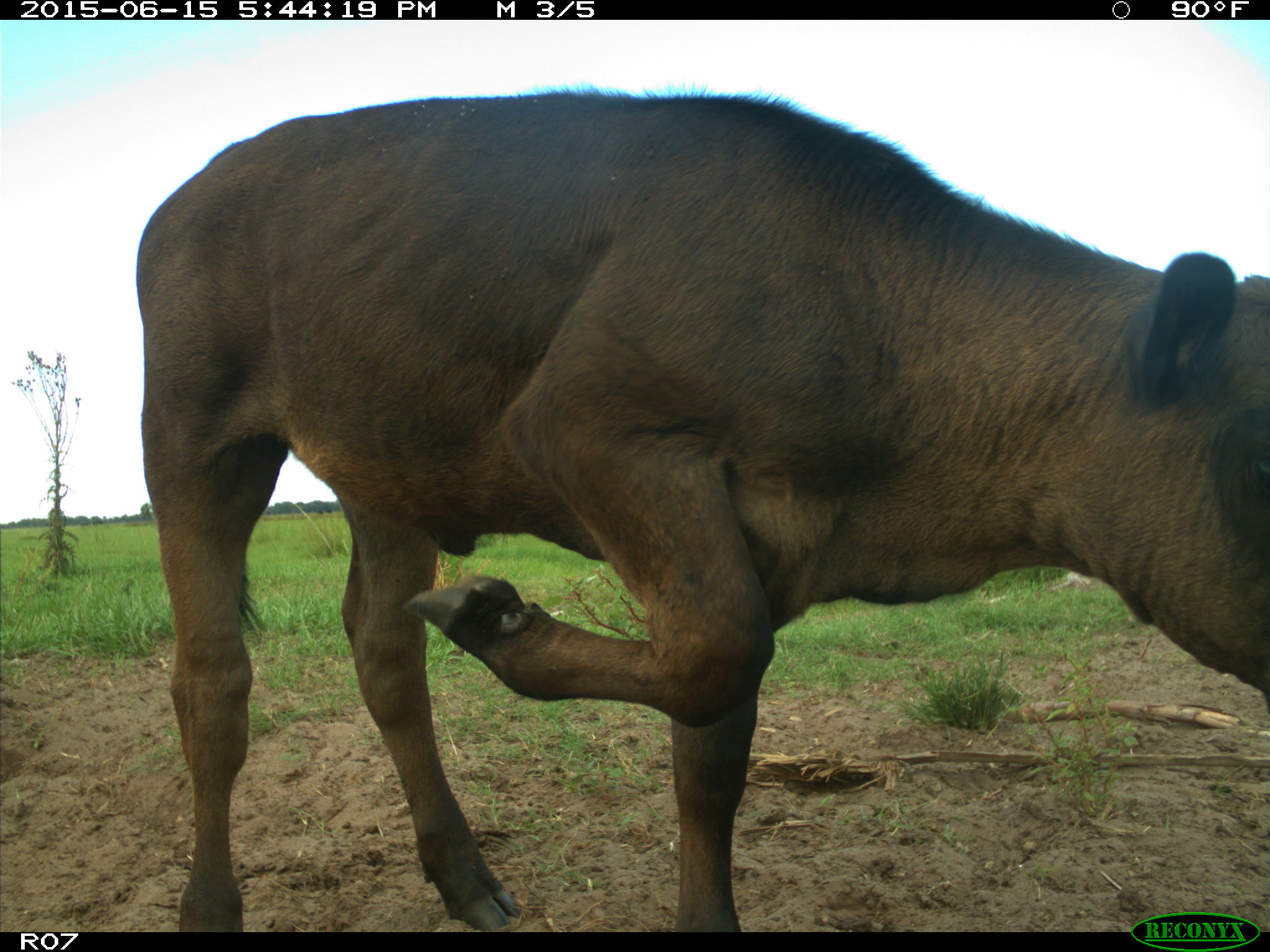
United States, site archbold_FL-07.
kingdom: Animalia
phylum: Chordata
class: Mammalia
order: Artiodactyla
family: Bovidae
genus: Bos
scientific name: Bos taurus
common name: domestic cow